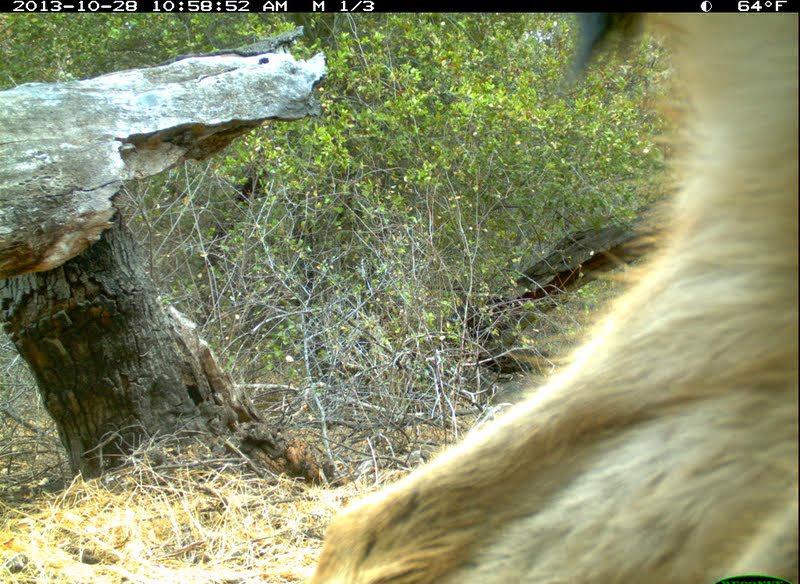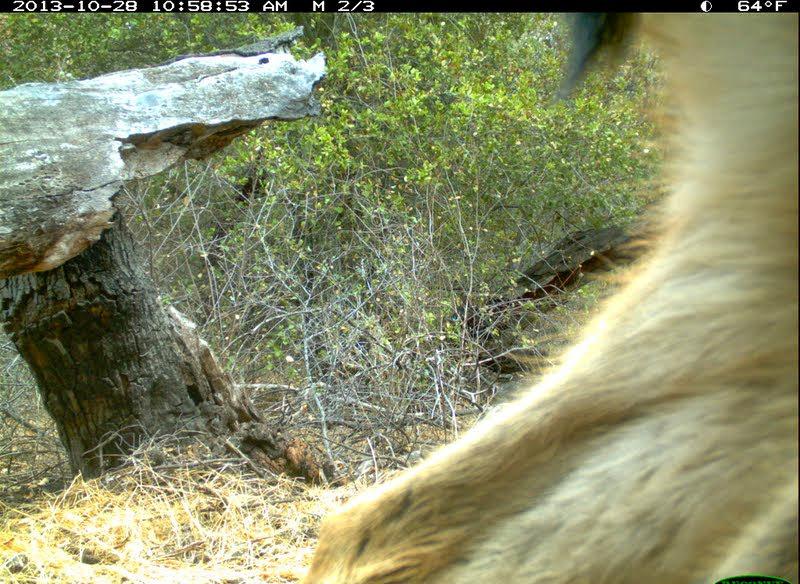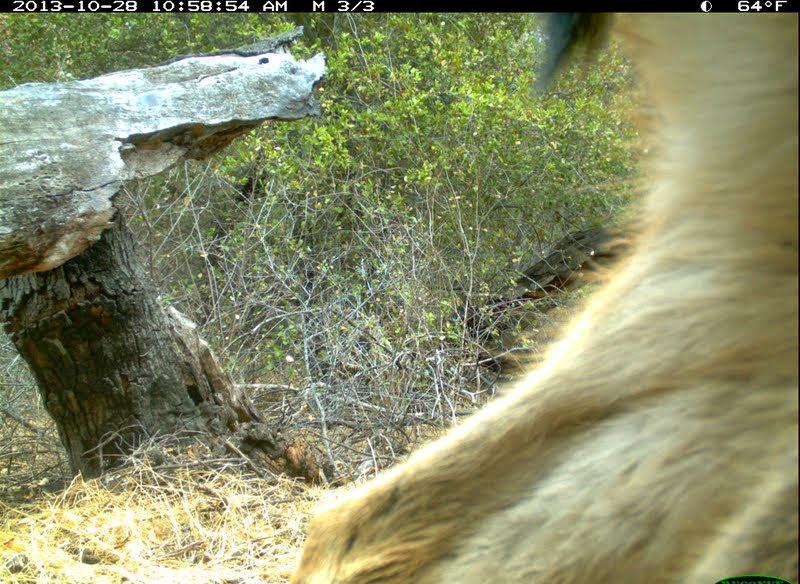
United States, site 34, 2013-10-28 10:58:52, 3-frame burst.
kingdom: Animalia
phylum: Chordata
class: Mammalia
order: Artiodactyla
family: Cervidae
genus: Odocoileus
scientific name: Odocoileus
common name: deer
Deer (Odocoileus).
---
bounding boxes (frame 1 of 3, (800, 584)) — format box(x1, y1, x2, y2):
deer: box(305, 12, 799, 583)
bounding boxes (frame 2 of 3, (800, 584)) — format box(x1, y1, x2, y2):
deer: box(305, 12, 798, 584)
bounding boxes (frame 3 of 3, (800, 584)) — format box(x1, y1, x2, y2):
deer: box(289, 13, 799, 583)